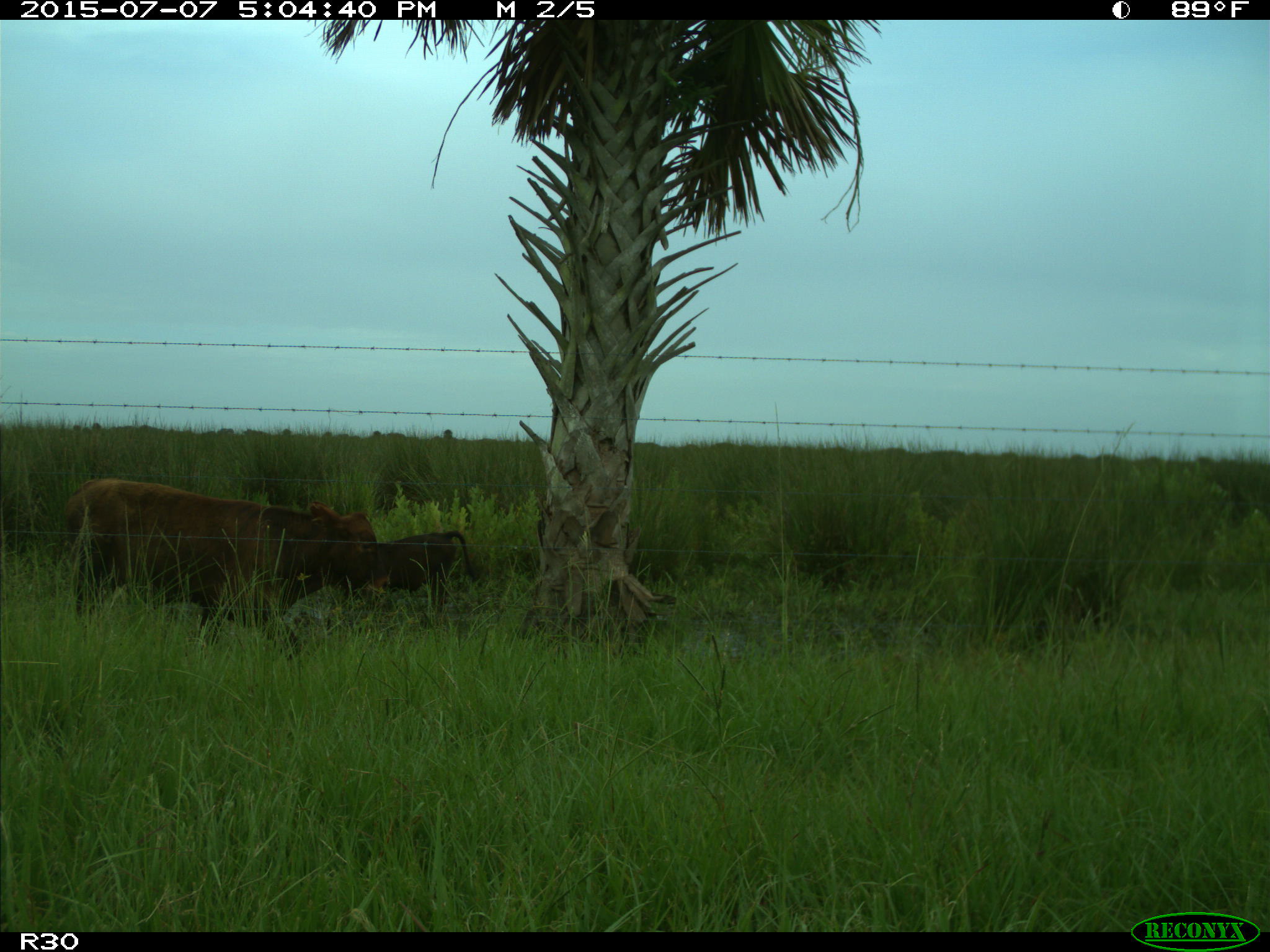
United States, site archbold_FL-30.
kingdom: Animalia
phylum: Chordata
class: Mammalia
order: Artiodactyla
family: Bovidae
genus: Bos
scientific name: Bos taurus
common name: domestic cow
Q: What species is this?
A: Bos taurus (domestic cow).